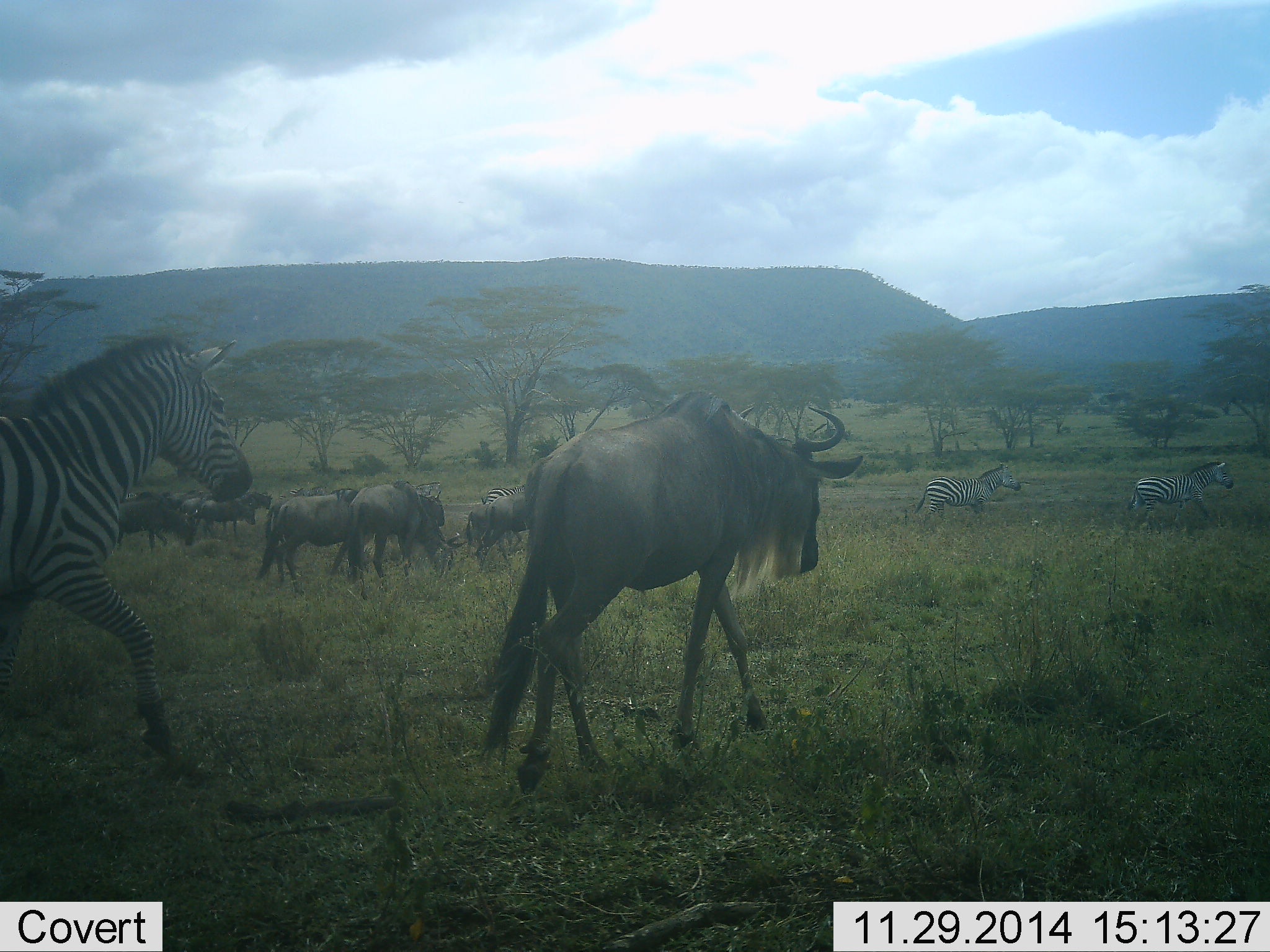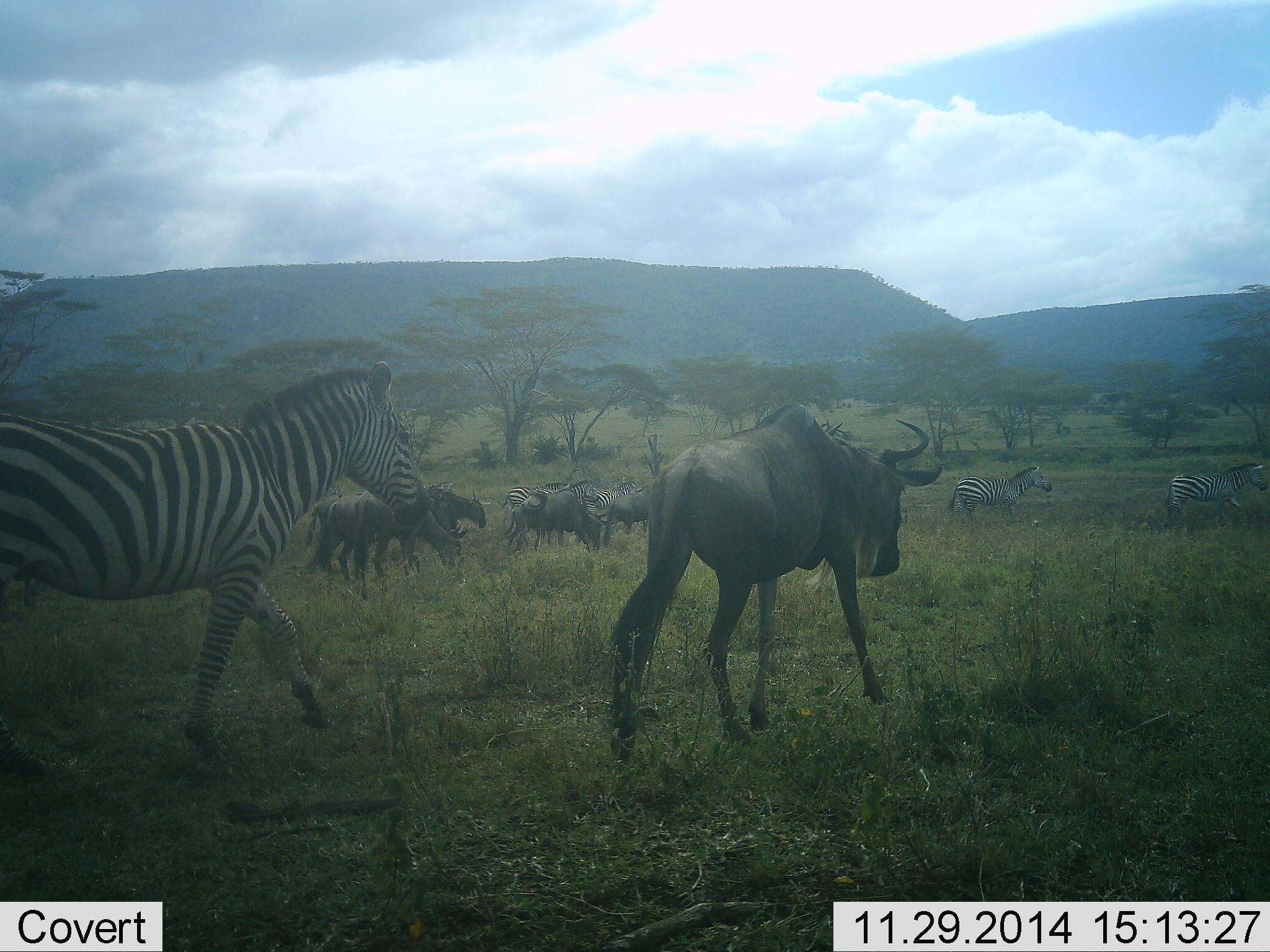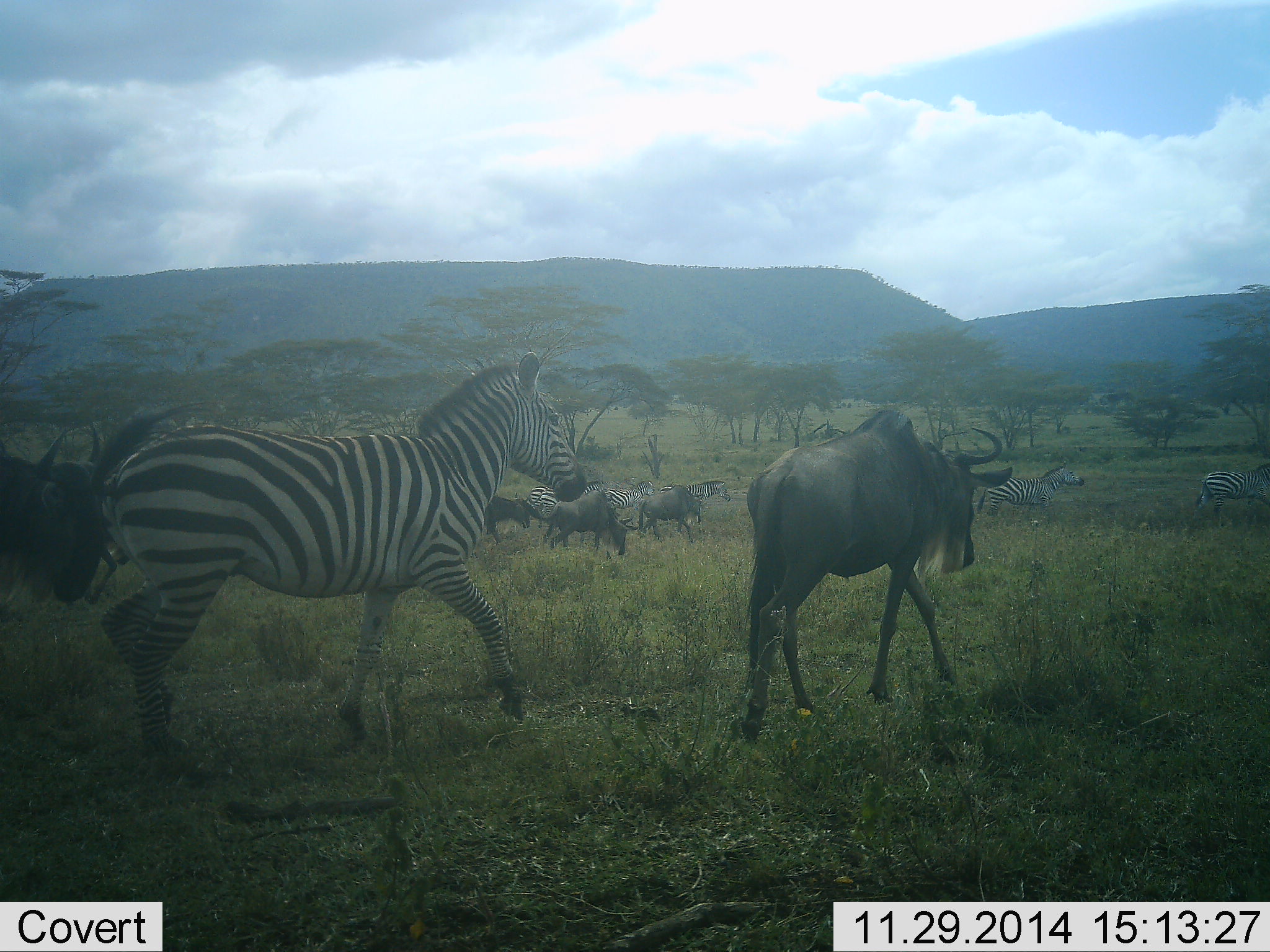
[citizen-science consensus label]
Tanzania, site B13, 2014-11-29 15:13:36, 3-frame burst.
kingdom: Animalia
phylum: Chordata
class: Mammalia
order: Artiodactyla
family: Bovidae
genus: Connochaetes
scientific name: Connochaetes taurinus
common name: blue wildebeest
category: wildebeest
Wildebeest (blue wildebeest) (Connochaetes taurinus), count 7. Behavior (volunteer vote fractions): standing 0%, resting 0%, moving 100%, interacting 0%. Young present (vote fraction): 0%. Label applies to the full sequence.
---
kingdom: Animalia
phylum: Chordata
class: Mammalia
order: Perissodactyla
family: Equidae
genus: Equus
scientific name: Equus quagga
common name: plains zebra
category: zebra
Zebra (plains zebra) (Equus quagga), count 6. Behavior (volunteer vote fractions): standing 0%, resting 0%, moving 100%, interacting 0%. Young present (vote fraction): 0%. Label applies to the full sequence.